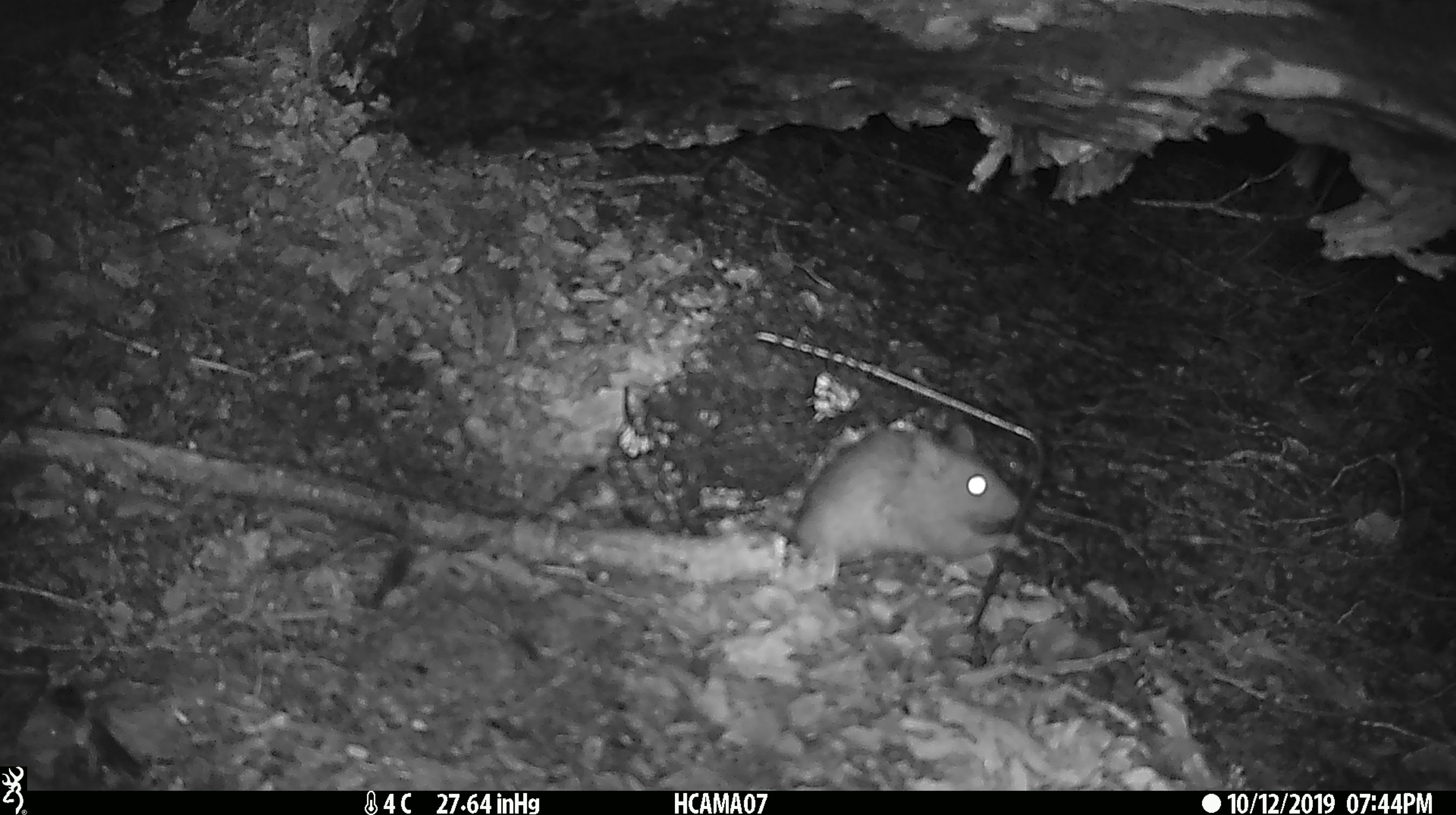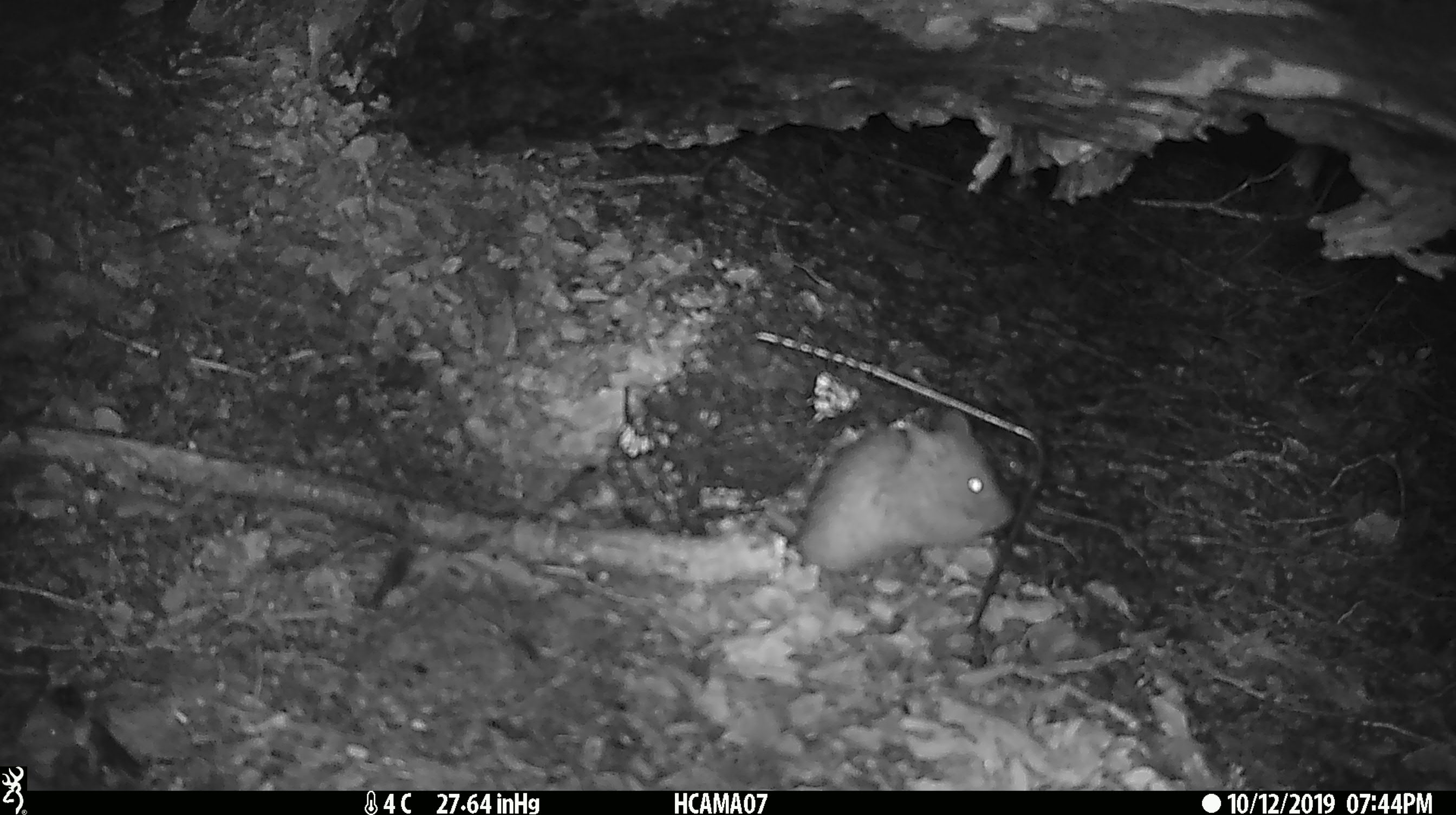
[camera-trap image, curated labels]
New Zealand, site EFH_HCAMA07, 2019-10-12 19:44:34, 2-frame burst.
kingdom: Animalia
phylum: Chordata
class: Mammalia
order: Rodentia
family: Muridae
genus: Rattus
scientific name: Rattus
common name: rat